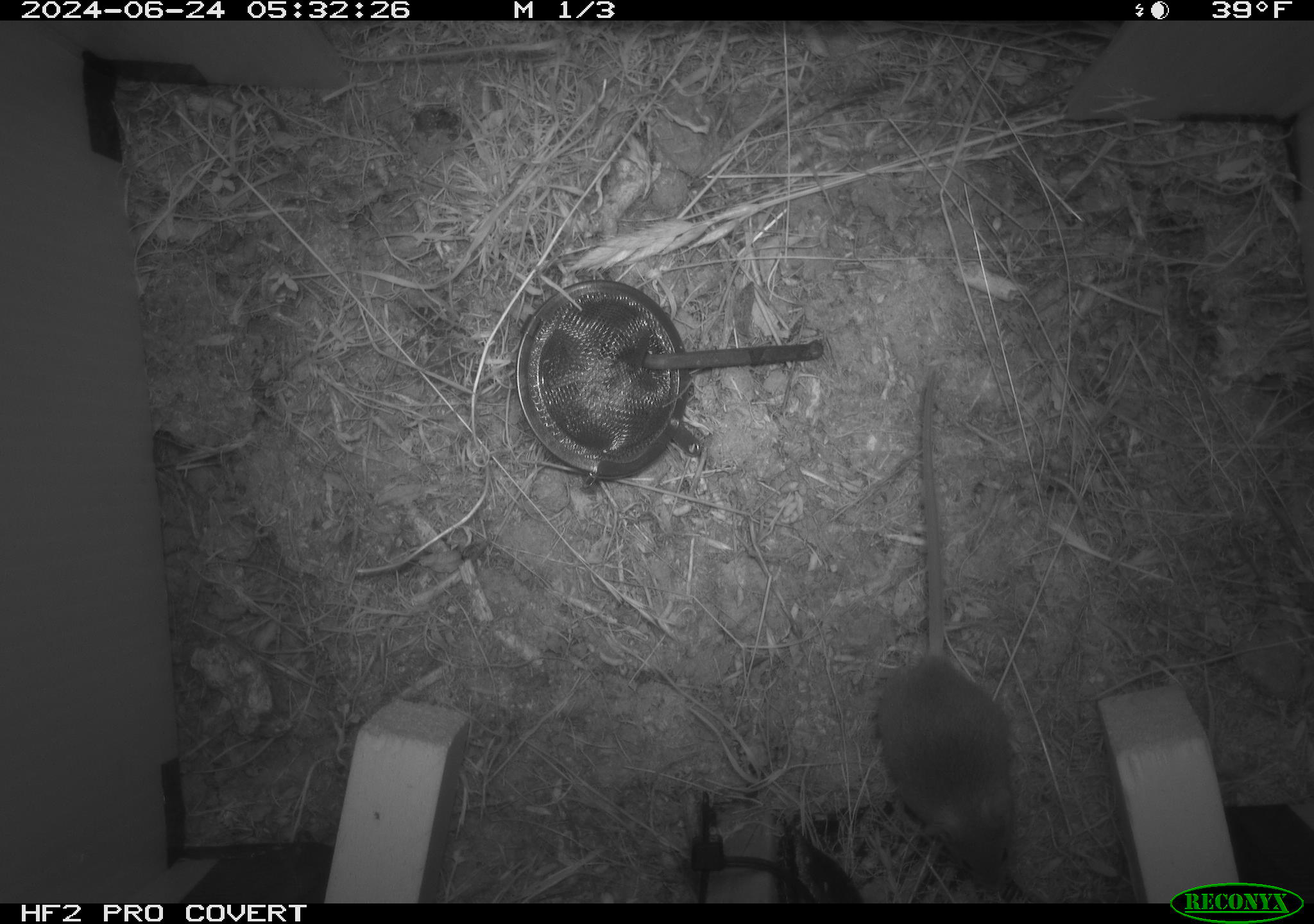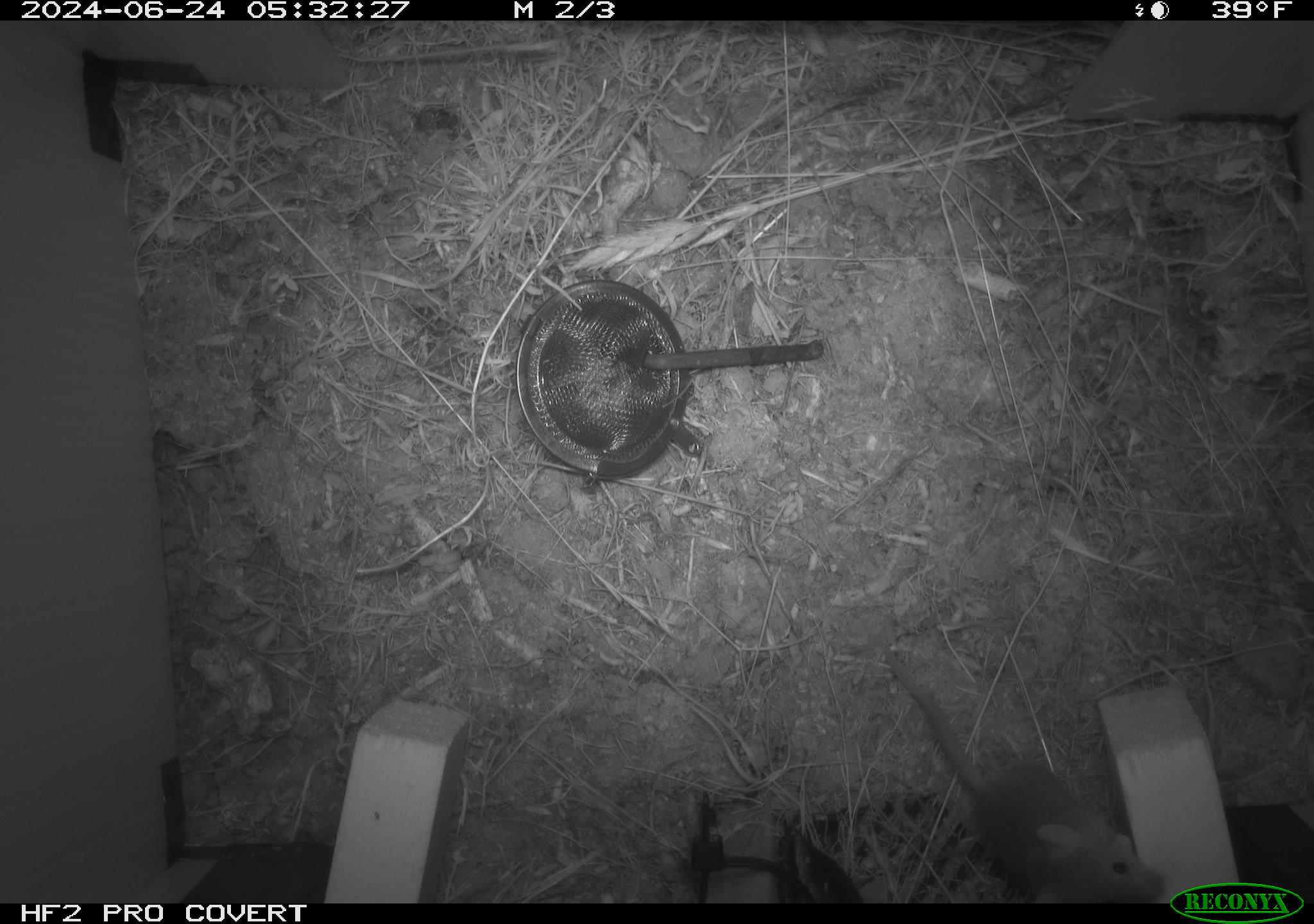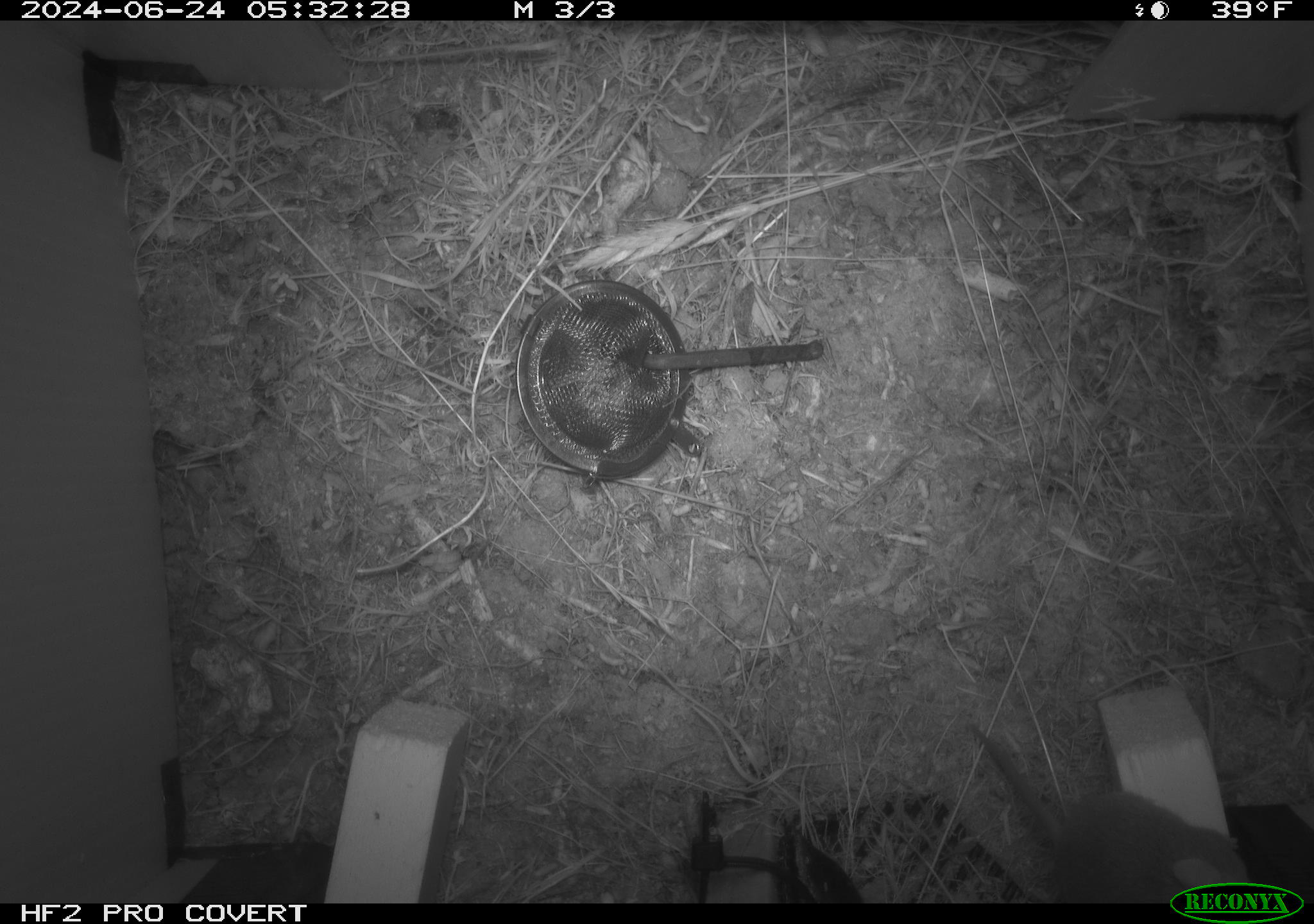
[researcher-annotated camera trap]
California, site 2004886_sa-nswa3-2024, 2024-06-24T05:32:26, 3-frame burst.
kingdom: Animalia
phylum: Chordata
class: Mammalia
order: Rodentia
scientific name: Rodentia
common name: rodent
Rodent (Rodentia).